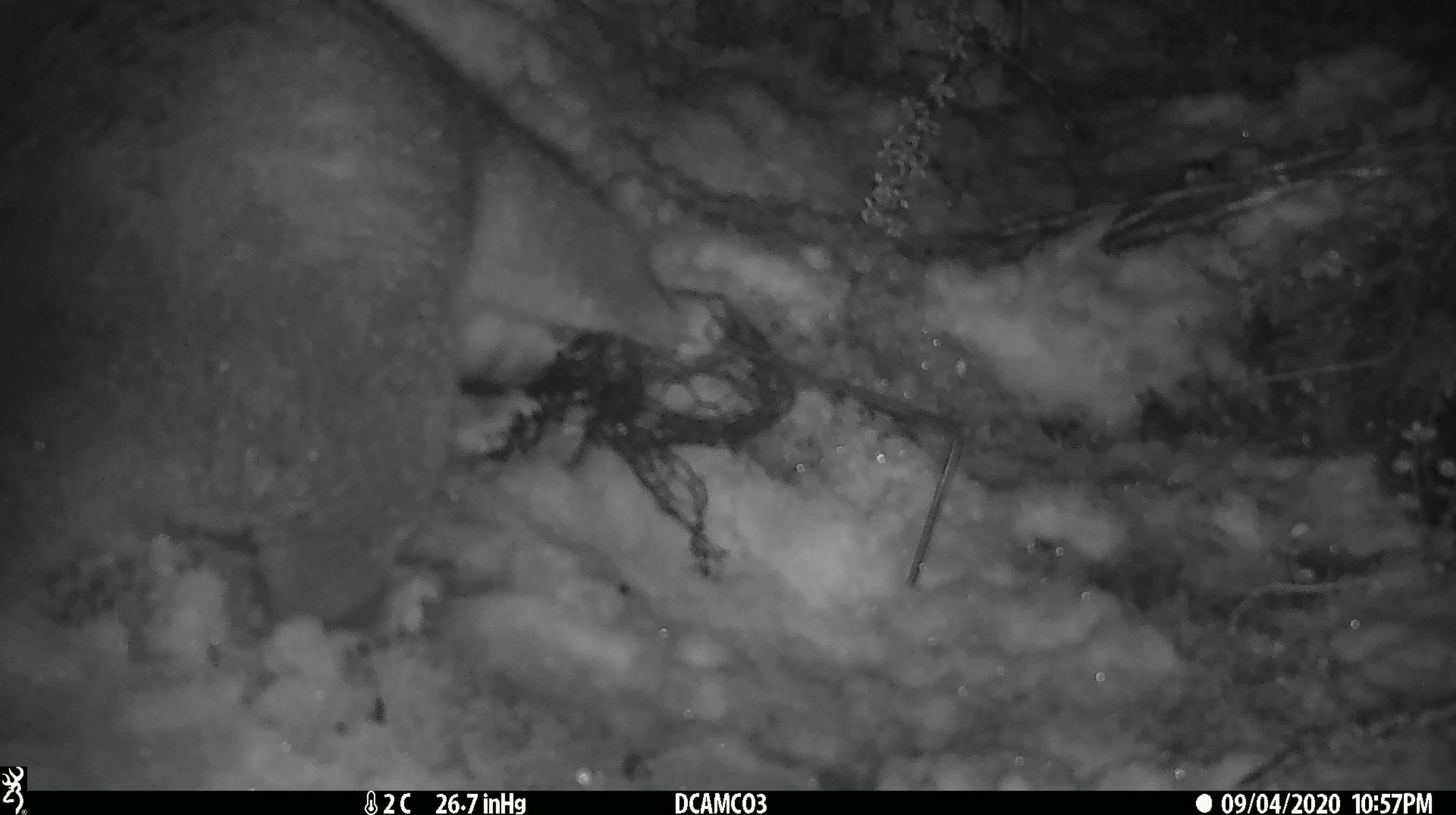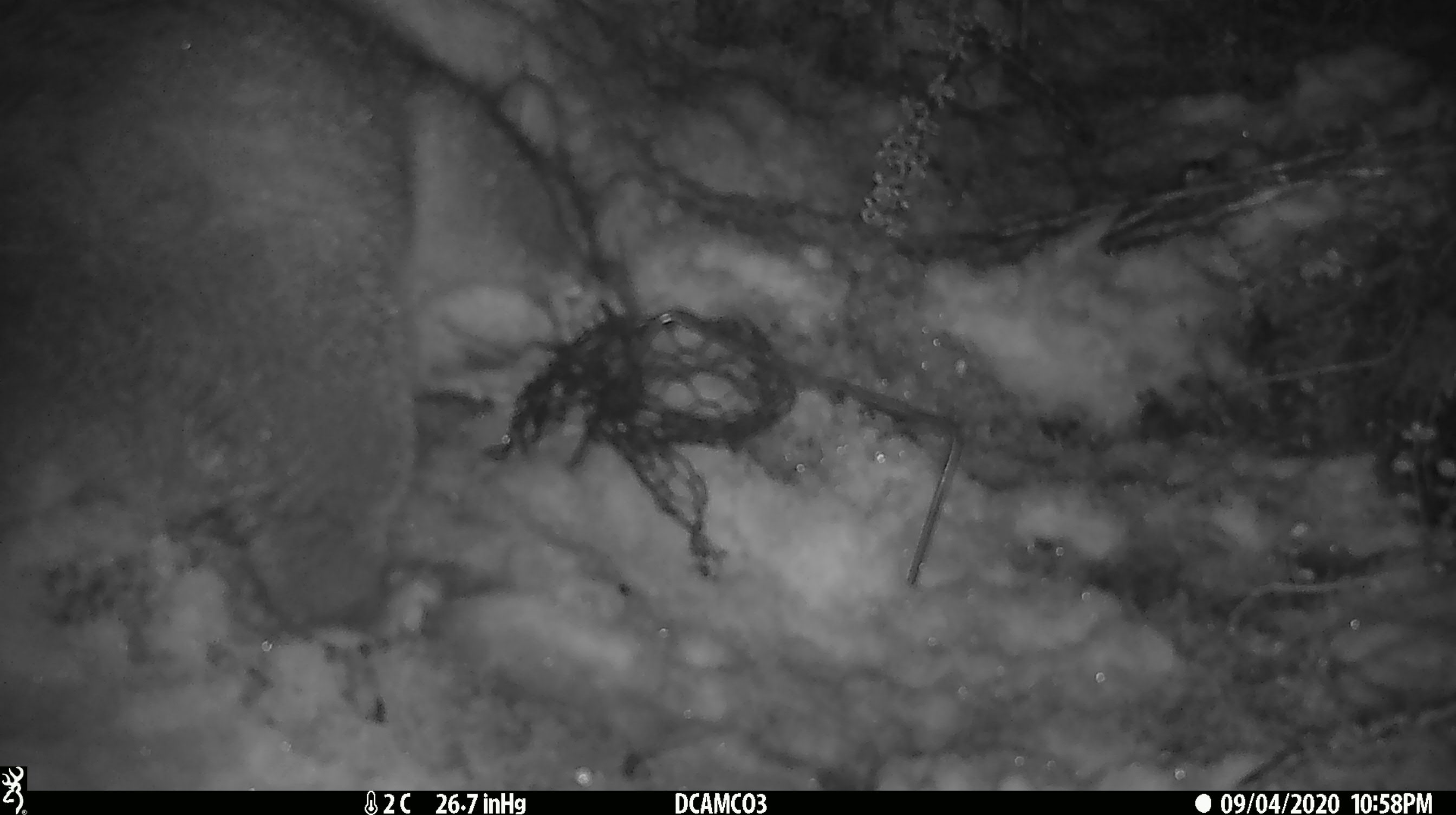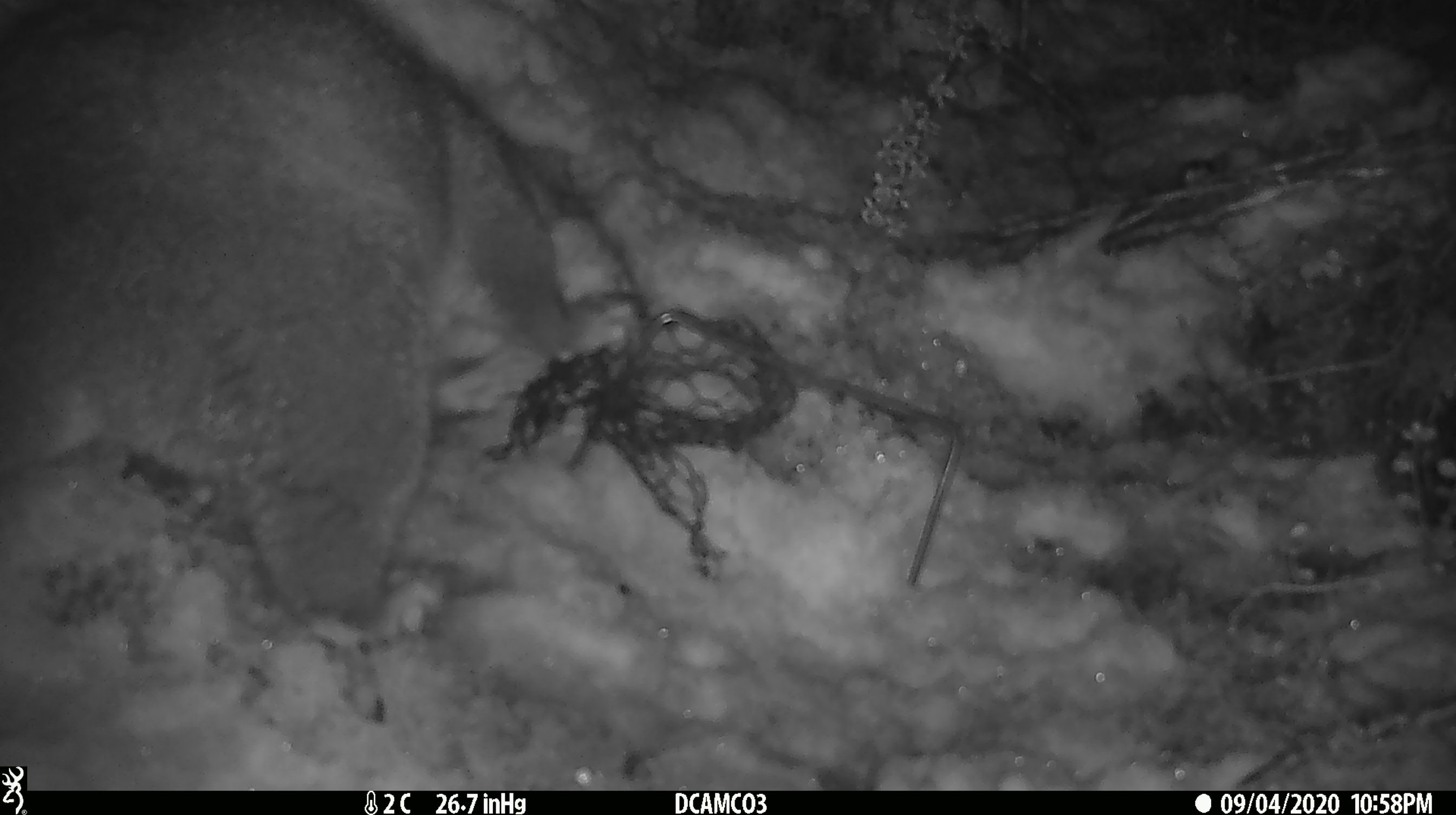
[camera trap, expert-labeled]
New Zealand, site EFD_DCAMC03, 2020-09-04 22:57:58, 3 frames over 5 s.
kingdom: Animalia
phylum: Chordata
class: Mammalia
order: Diprotodontia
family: Phalangeridae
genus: Trichosurus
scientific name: Trichosurus vulpecula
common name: common brushtail possum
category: possum